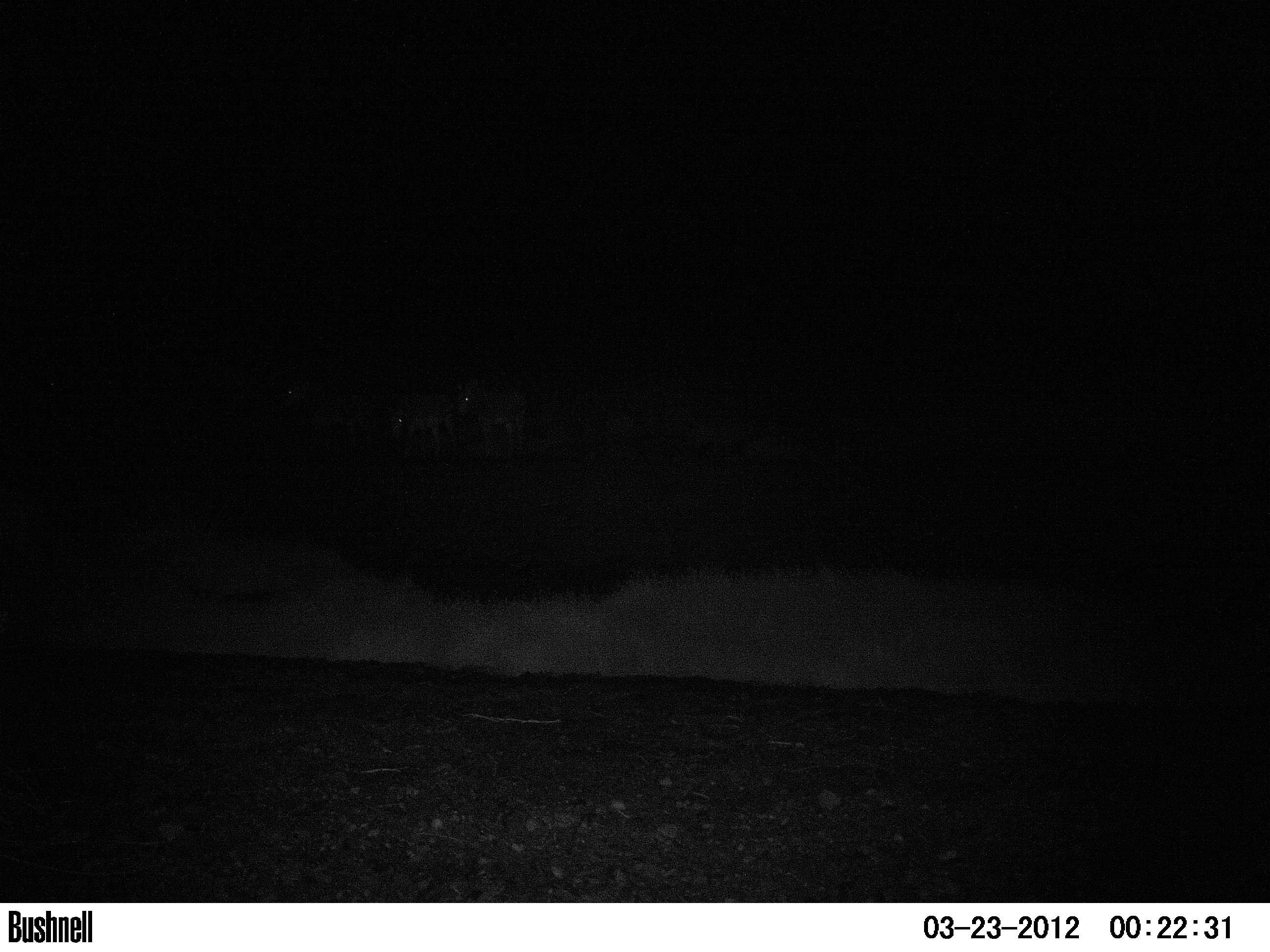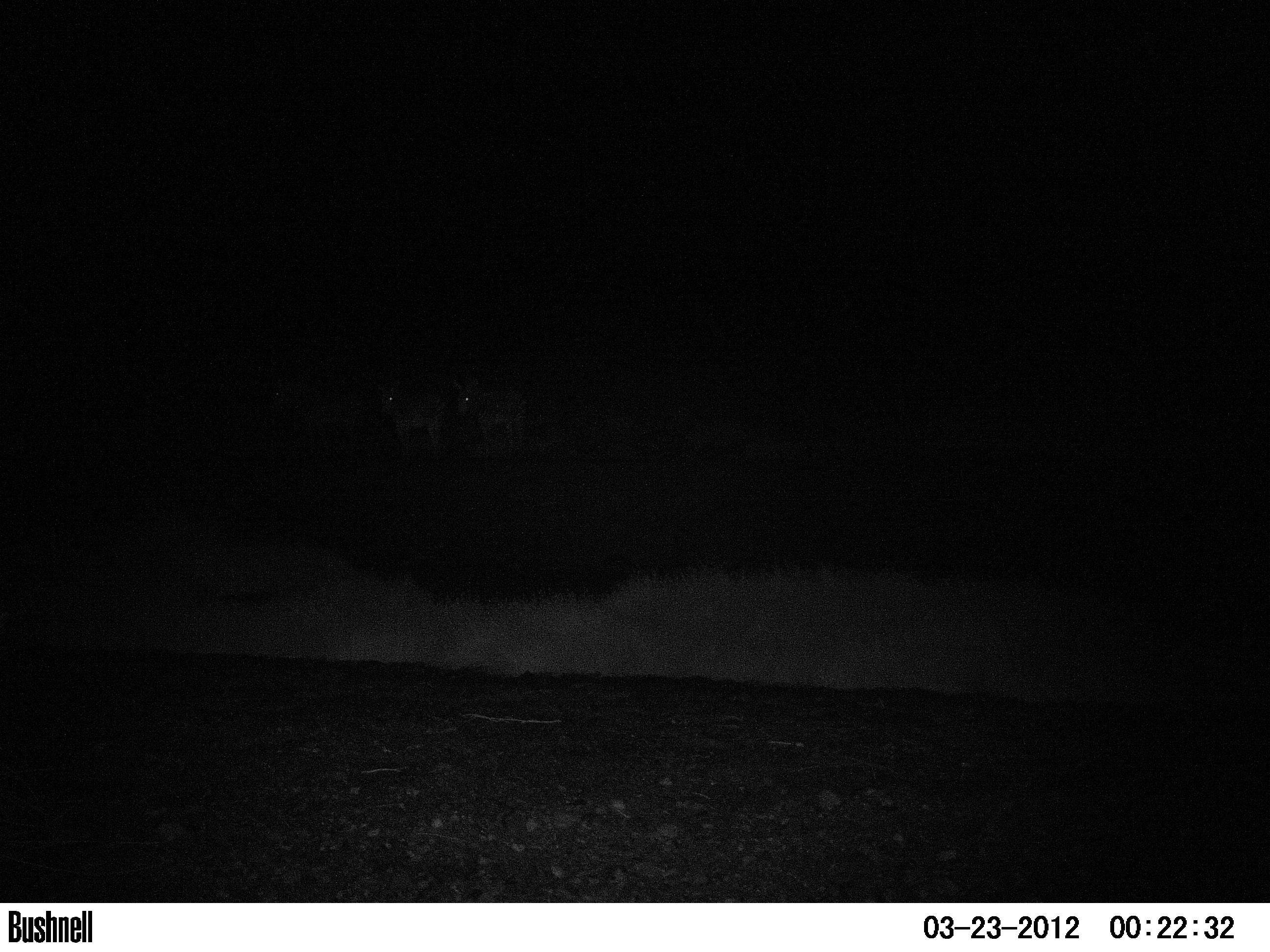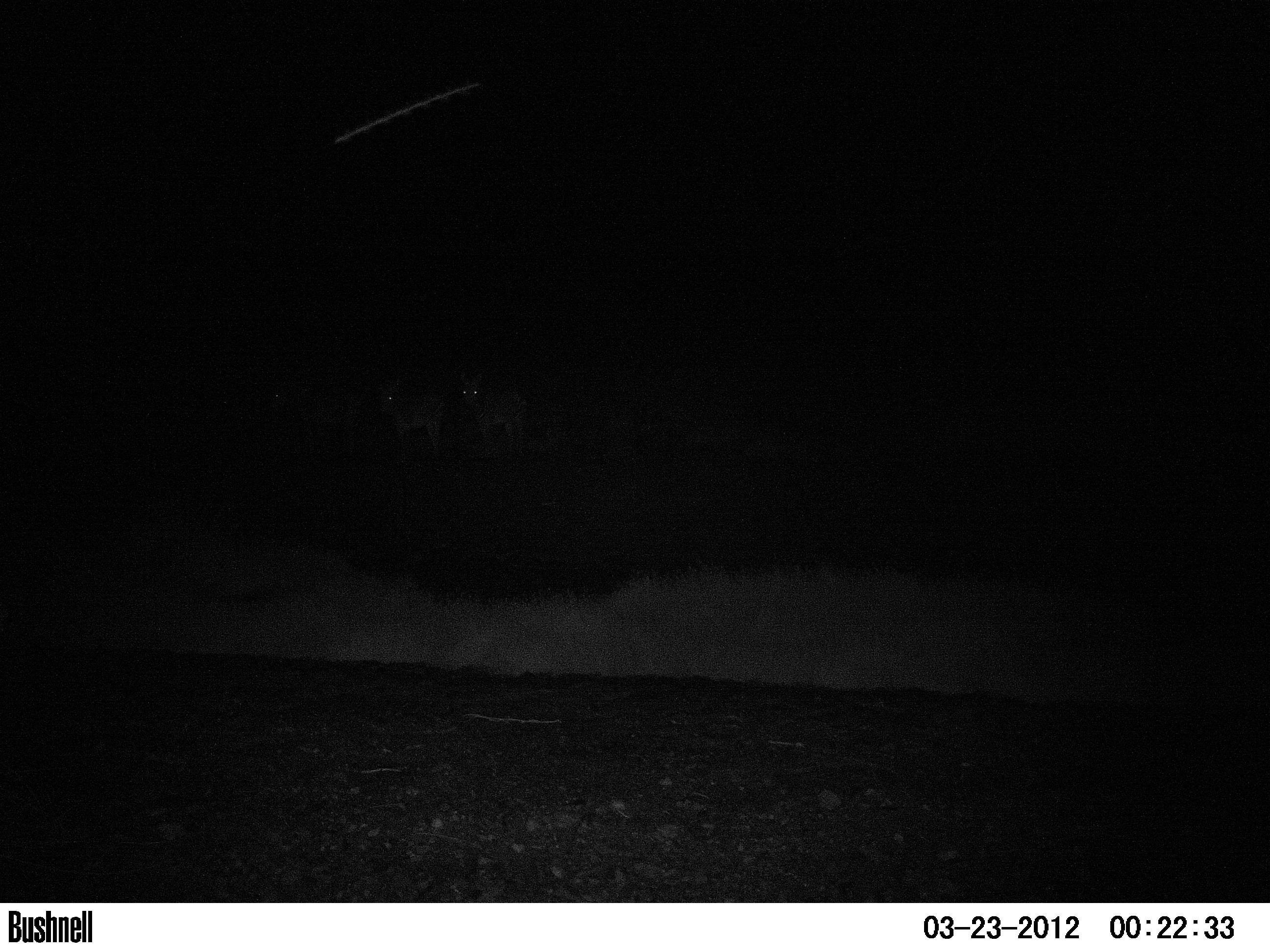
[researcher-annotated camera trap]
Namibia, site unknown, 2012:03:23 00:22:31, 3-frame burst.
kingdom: Animalia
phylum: Chordata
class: Mammalia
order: Perissodactyla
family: Equidae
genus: Equus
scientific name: Equus zebra hartmannae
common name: hartmann's mountain zebra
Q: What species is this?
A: Equus zebra hartmannae (hartmann's mountain zebra).